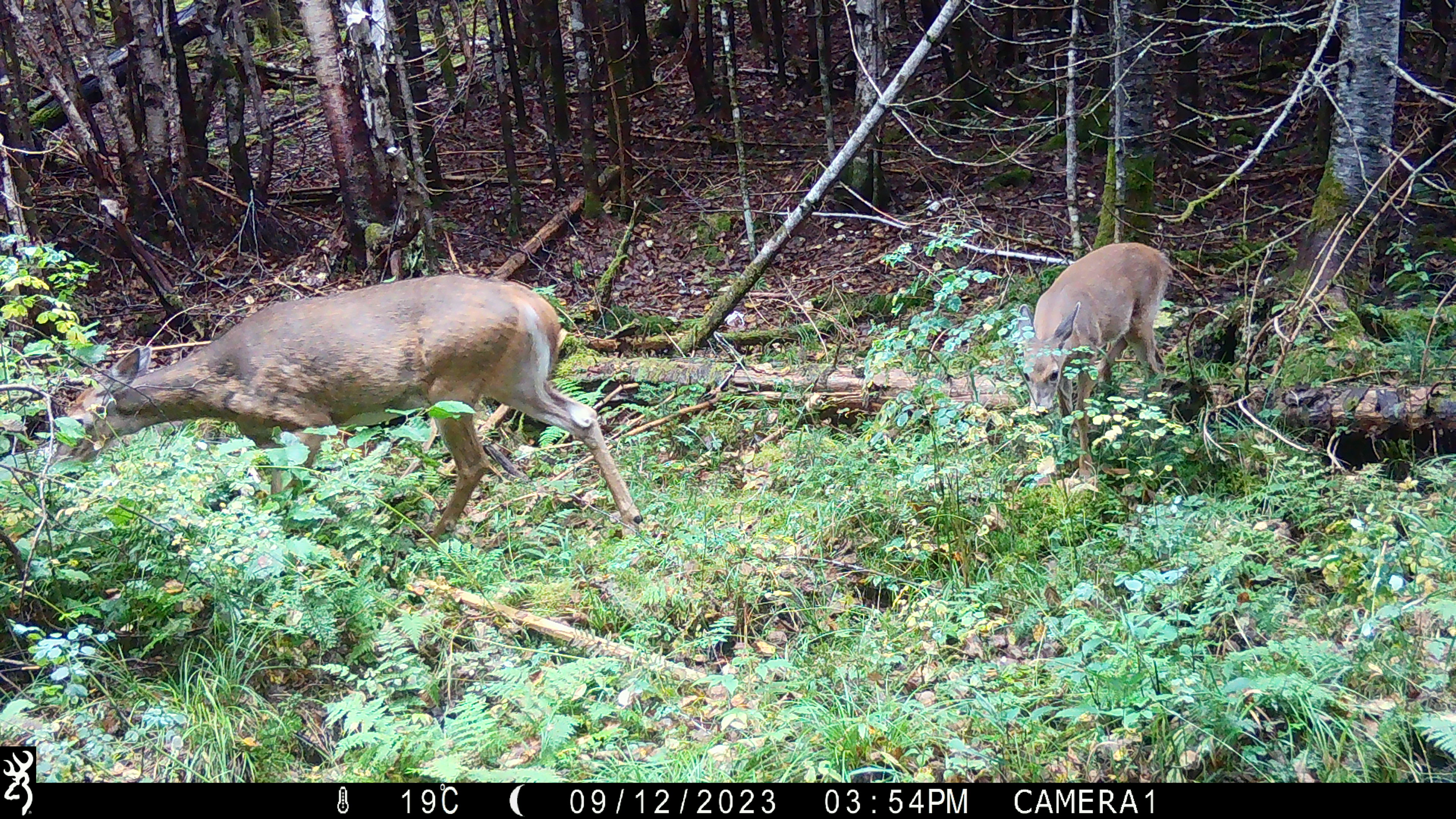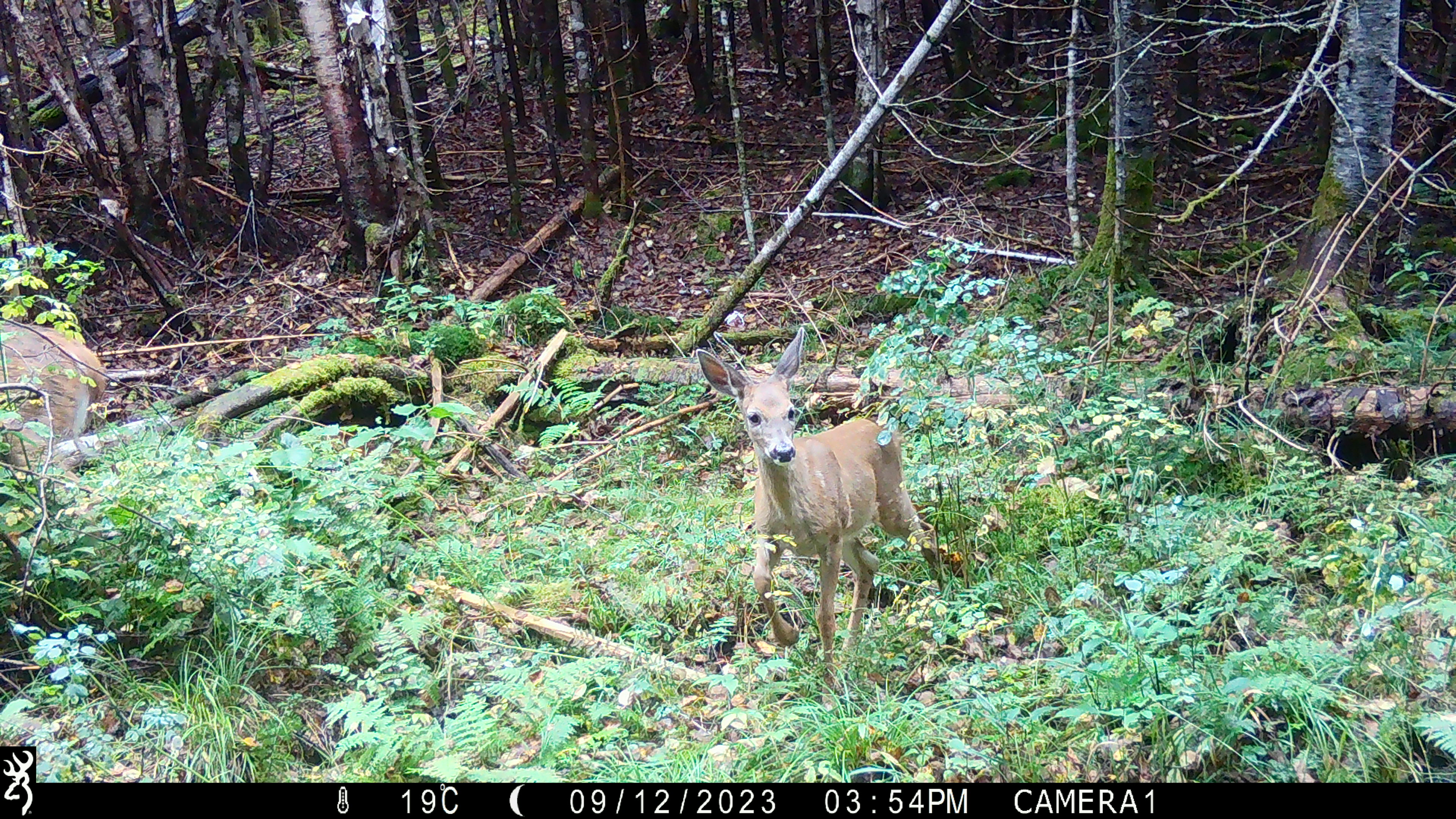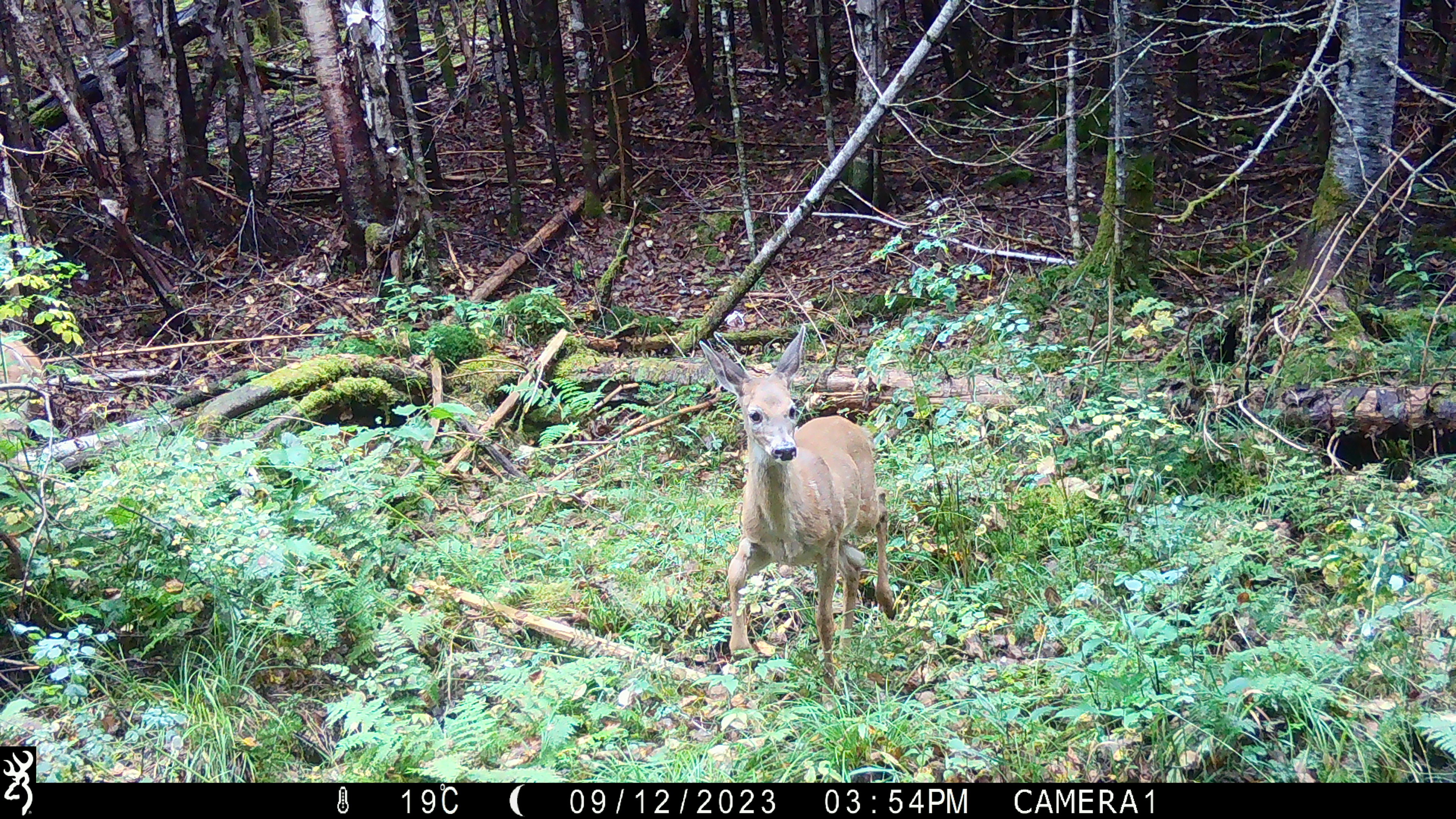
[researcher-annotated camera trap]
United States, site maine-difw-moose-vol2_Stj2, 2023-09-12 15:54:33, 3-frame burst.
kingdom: Animalia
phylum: Chordata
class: Mammalia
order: Artiodactyla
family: Cervidae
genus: Odocoileus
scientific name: Odocoileus virginianus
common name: white-tailed deer